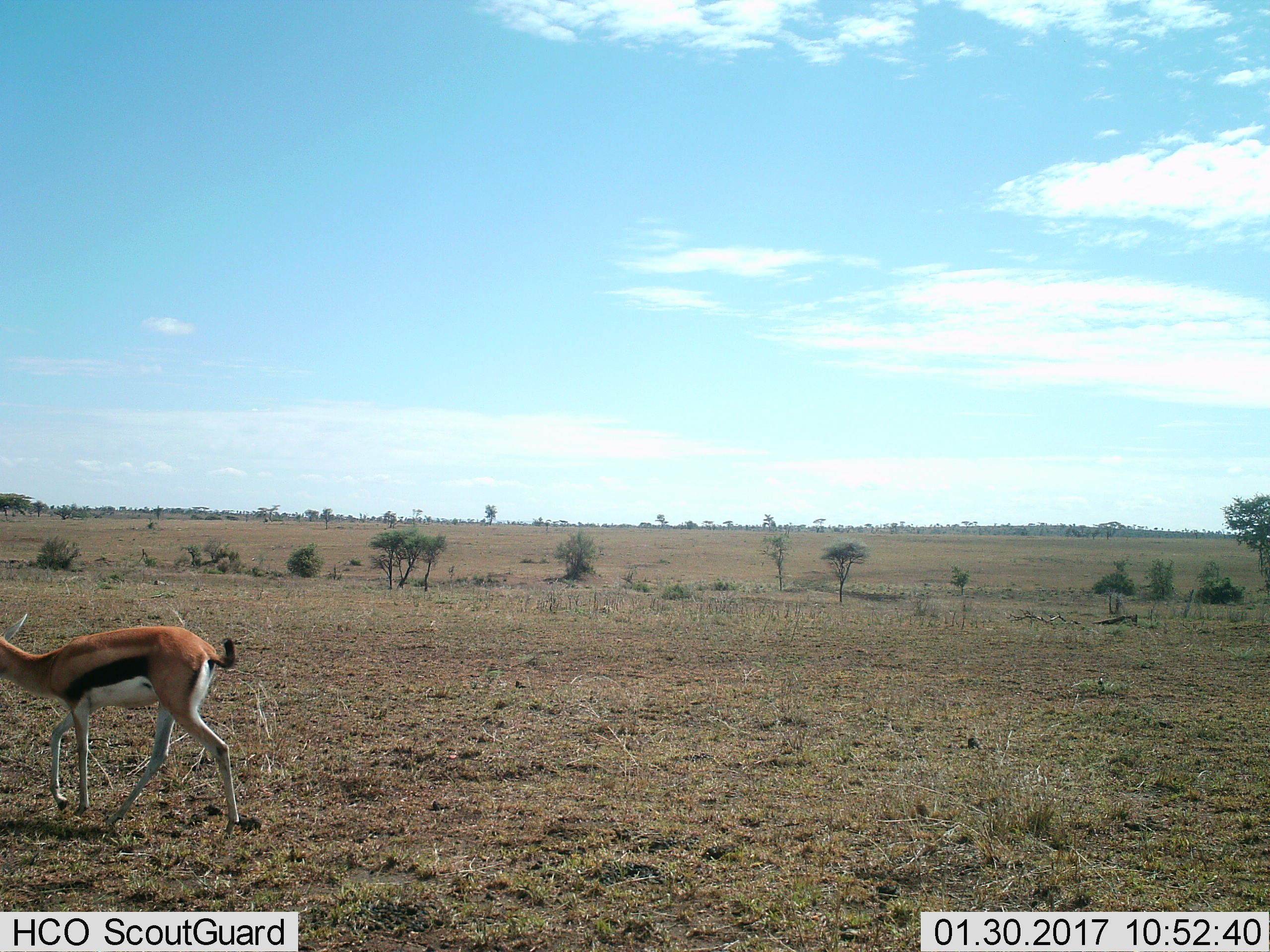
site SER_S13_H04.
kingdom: Animalia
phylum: Chordata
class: Mammalia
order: Artiodactyla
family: Bovidae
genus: Eudorcas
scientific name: Eudorcas thomsonii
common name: thomson's gazelle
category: gazellethomsons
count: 1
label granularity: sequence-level